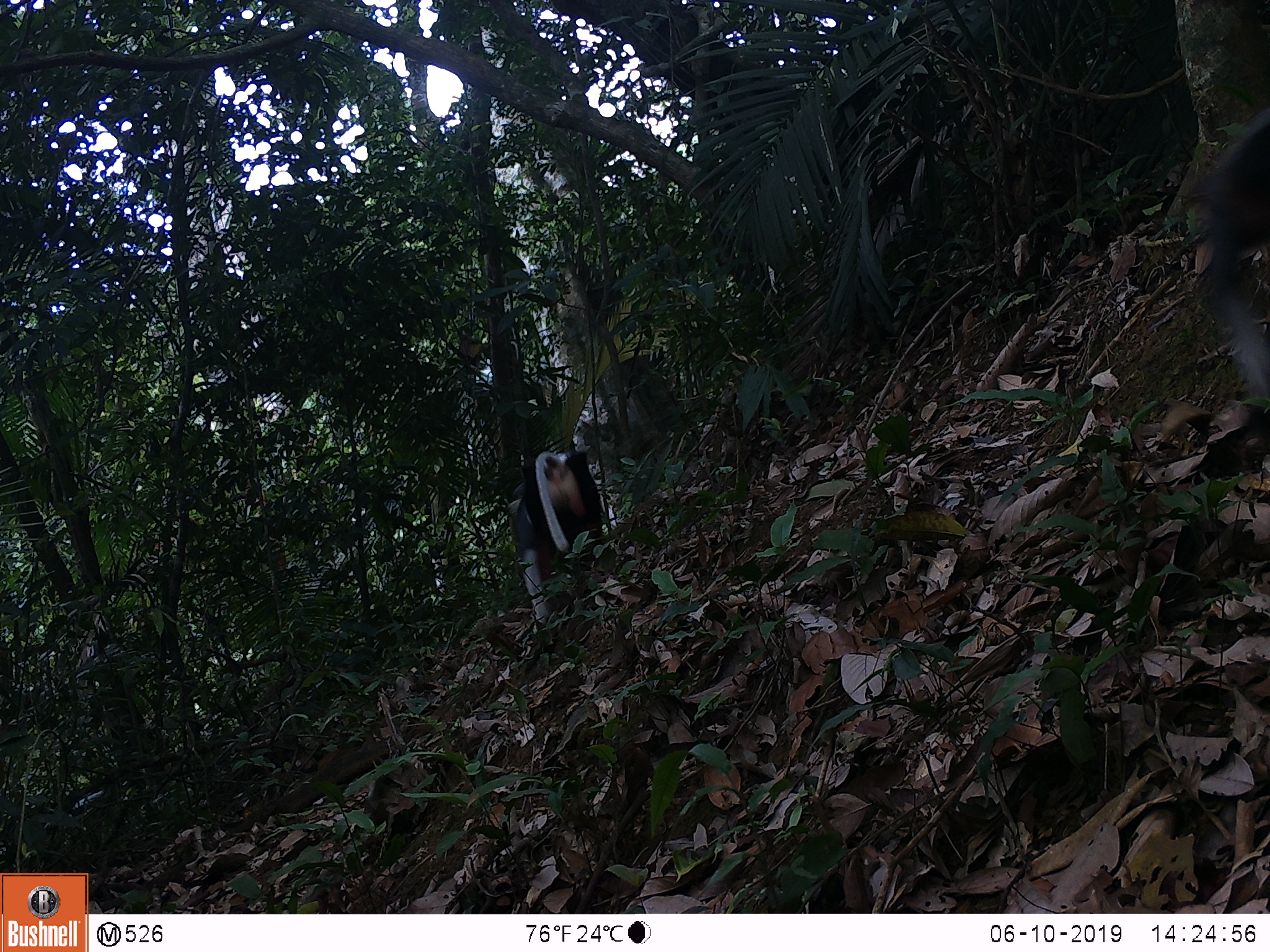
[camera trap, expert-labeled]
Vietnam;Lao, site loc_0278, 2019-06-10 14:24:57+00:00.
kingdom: Animalia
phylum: Chordata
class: Mammalia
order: Primates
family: Cercopithecidae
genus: Pygathrix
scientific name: Pygathrix nemaeus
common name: red-shanked douc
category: red shanked douc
Red shanked douc (red-shanked douc) (Pygathrix nemaeus). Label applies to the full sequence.